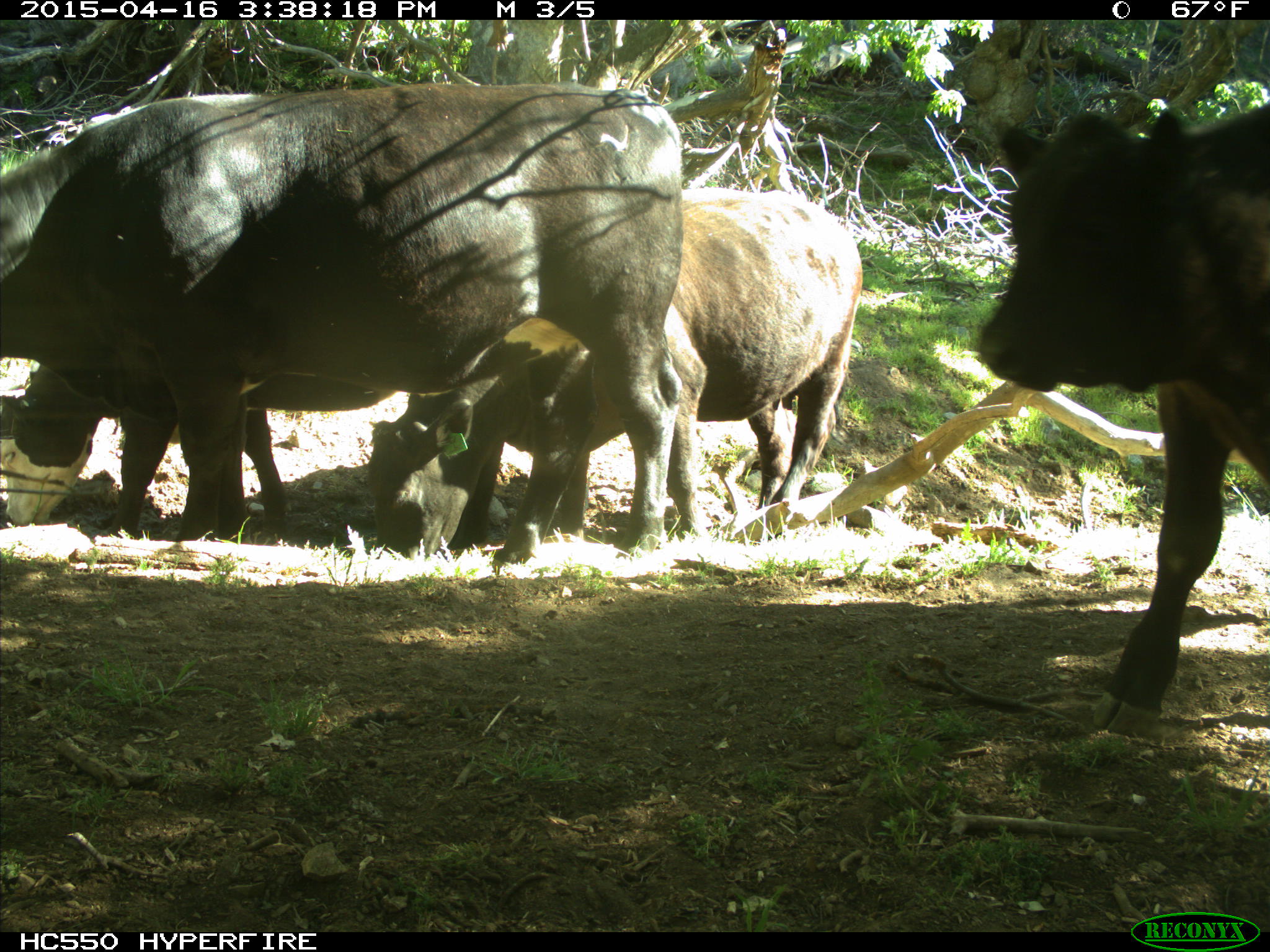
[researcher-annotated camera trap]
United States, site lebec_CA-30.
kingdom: Animalia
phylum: Chordata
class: Mammalia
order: Artiodactyla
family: Bovidae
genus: Bos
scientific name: Bos taurus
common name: domestic cow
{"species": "Bos taurus (domestic cow)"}